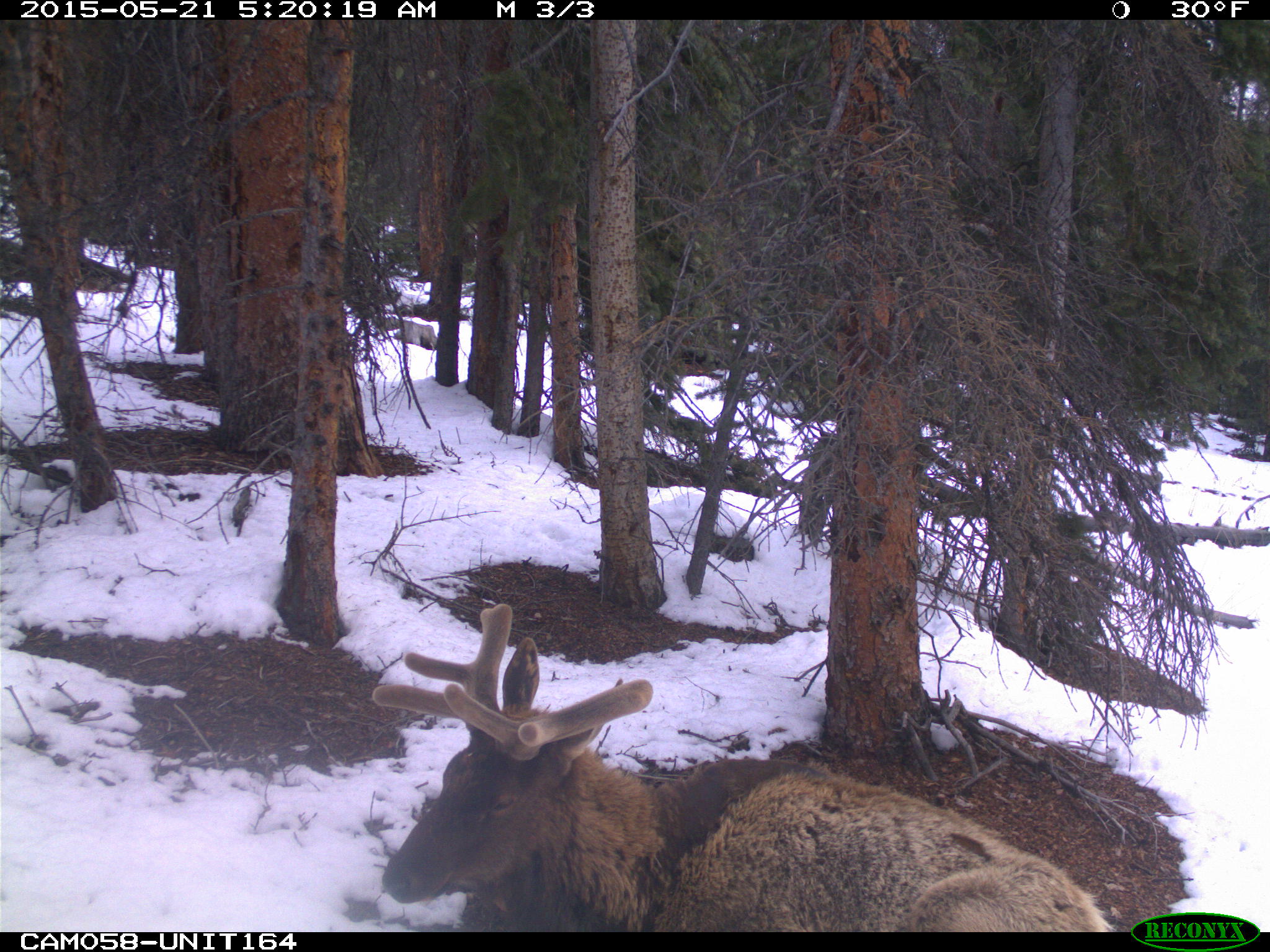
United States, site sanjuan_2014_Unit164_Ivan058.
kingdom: Animalia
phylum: Chordata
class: Mammalia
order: Artiodactyla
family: Cervidae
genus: Cervus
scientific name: Cervus elaphus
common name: red deer